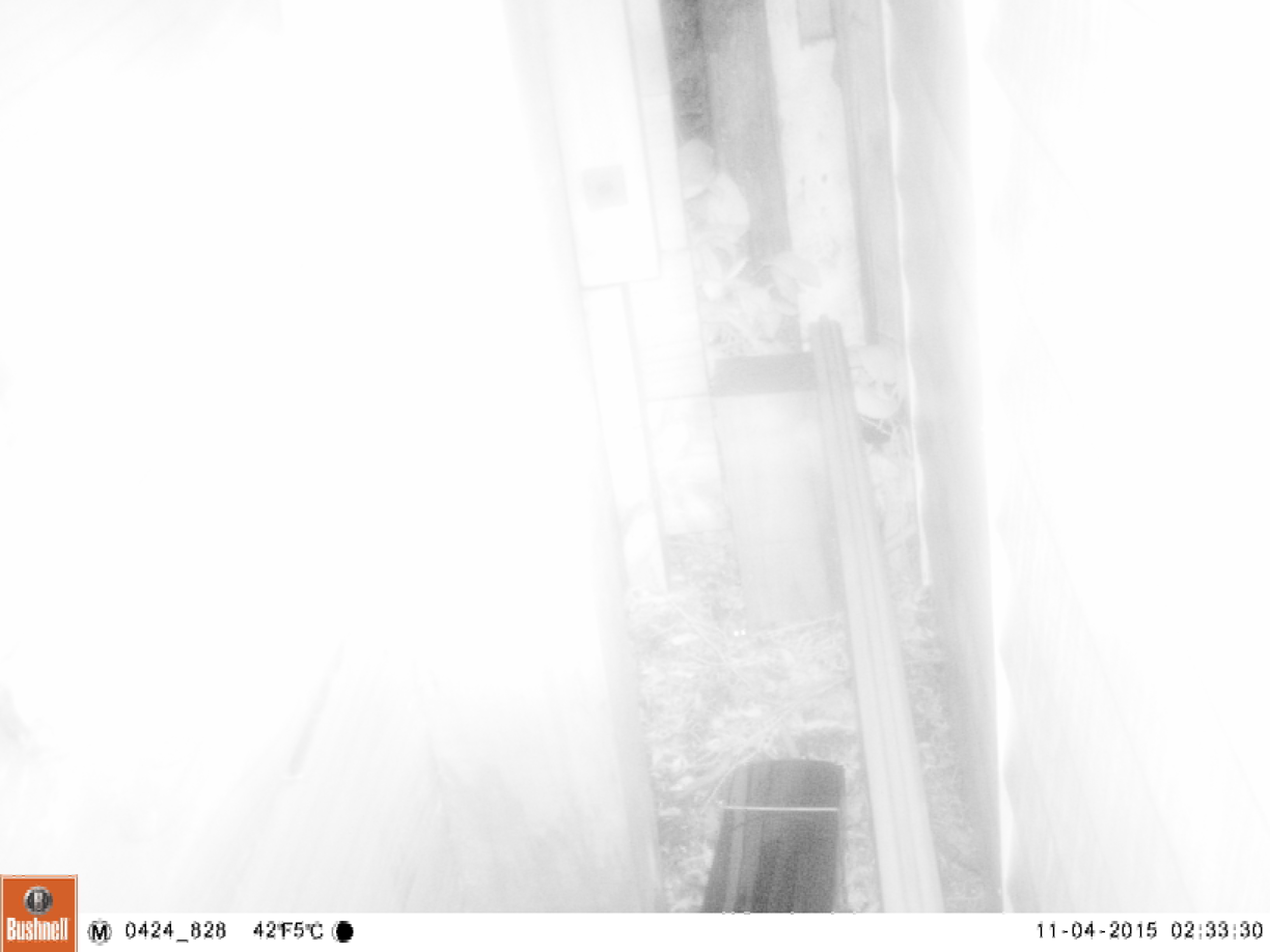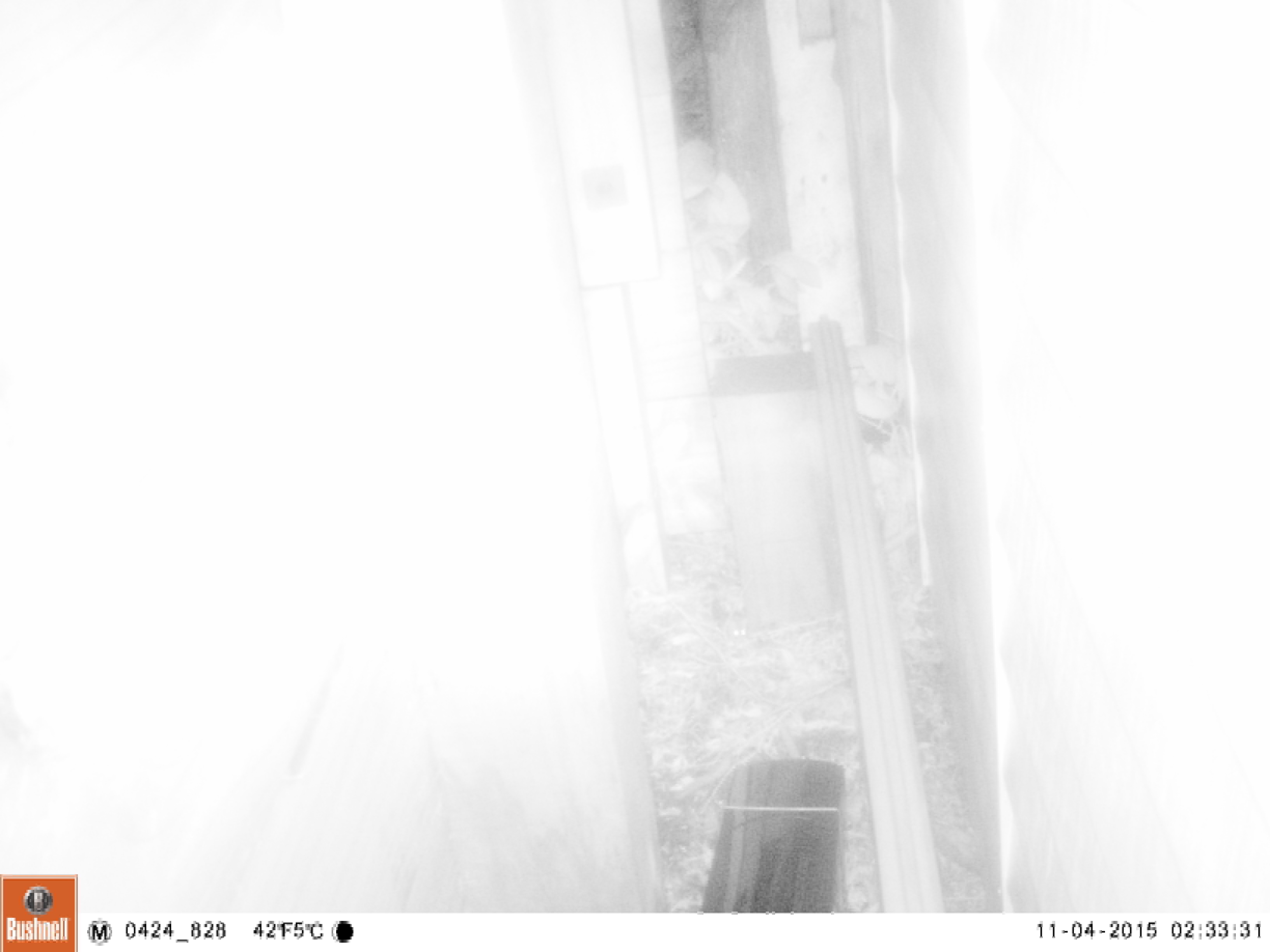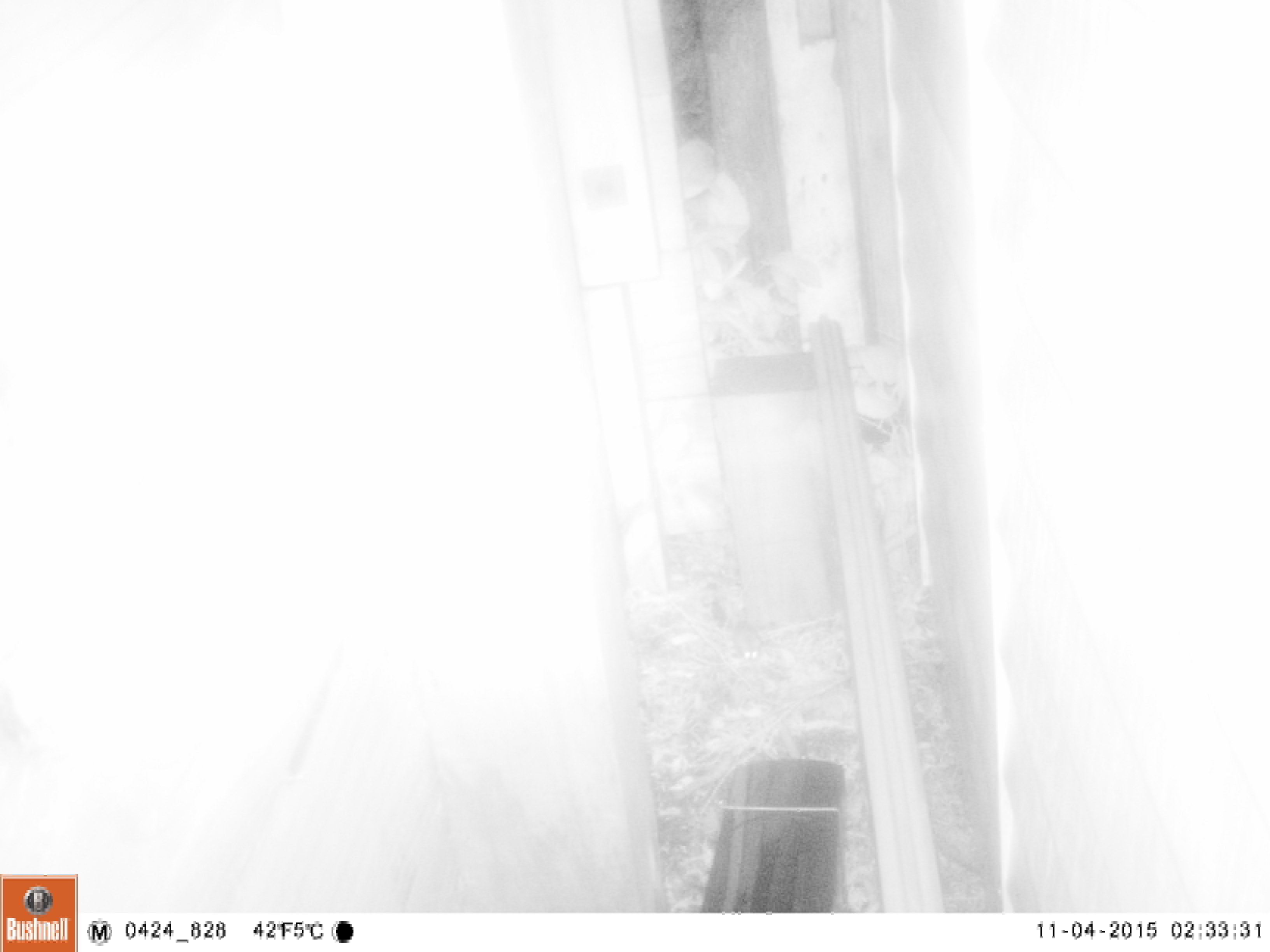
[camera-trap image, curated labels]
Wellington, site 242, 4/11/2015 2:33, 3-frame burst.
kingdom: Animalia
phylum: Chordata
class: Mammalia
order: Rodentia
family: Muridae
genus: Mus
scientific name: Mus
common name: mouse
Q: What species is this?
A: Mouse (Mus).